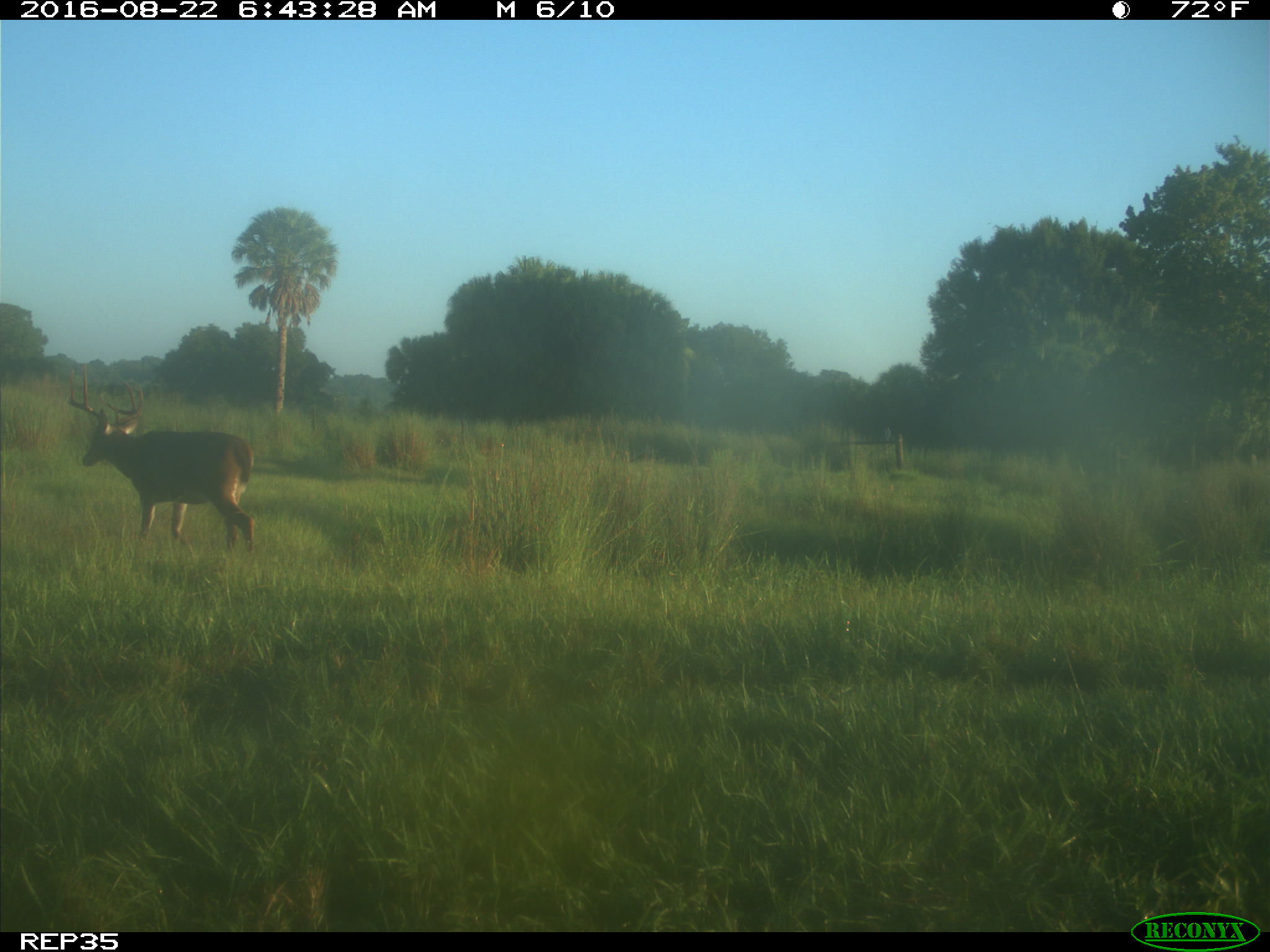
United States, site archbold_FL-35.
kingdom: Animalia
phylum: Chordata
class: Mammalia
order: Artiodactyla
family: Cervidae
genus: Odocoileus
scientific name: Odocoileus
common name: deer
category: unidentified deer